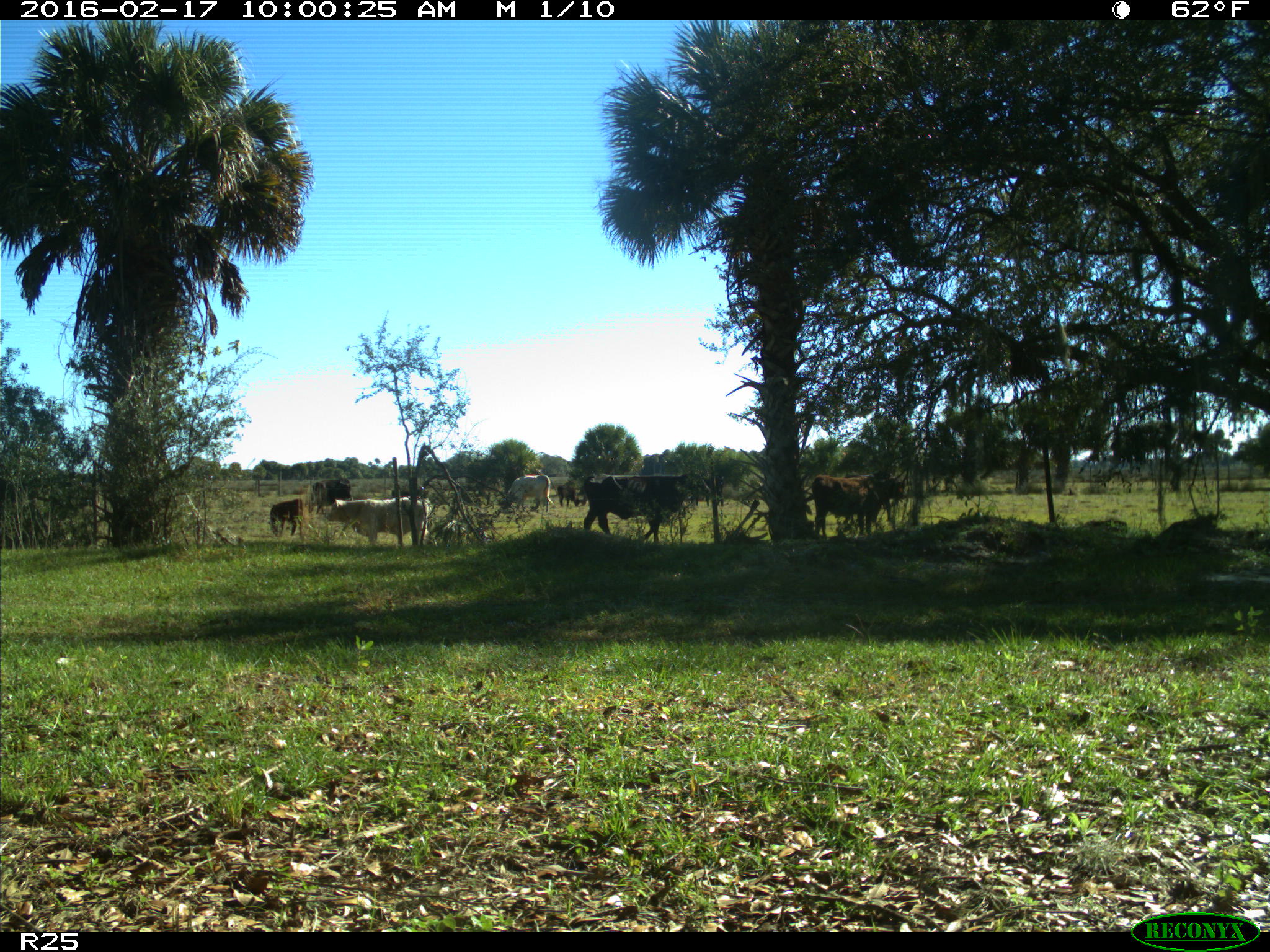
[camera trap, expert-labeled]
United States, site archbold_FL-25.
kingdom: Animalia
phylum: Chordata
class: Mammalia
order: Artiodactyla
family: Bovidae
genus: Bos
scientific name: Bos taurus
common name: domestic cow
Bos taurus (domestic cow).